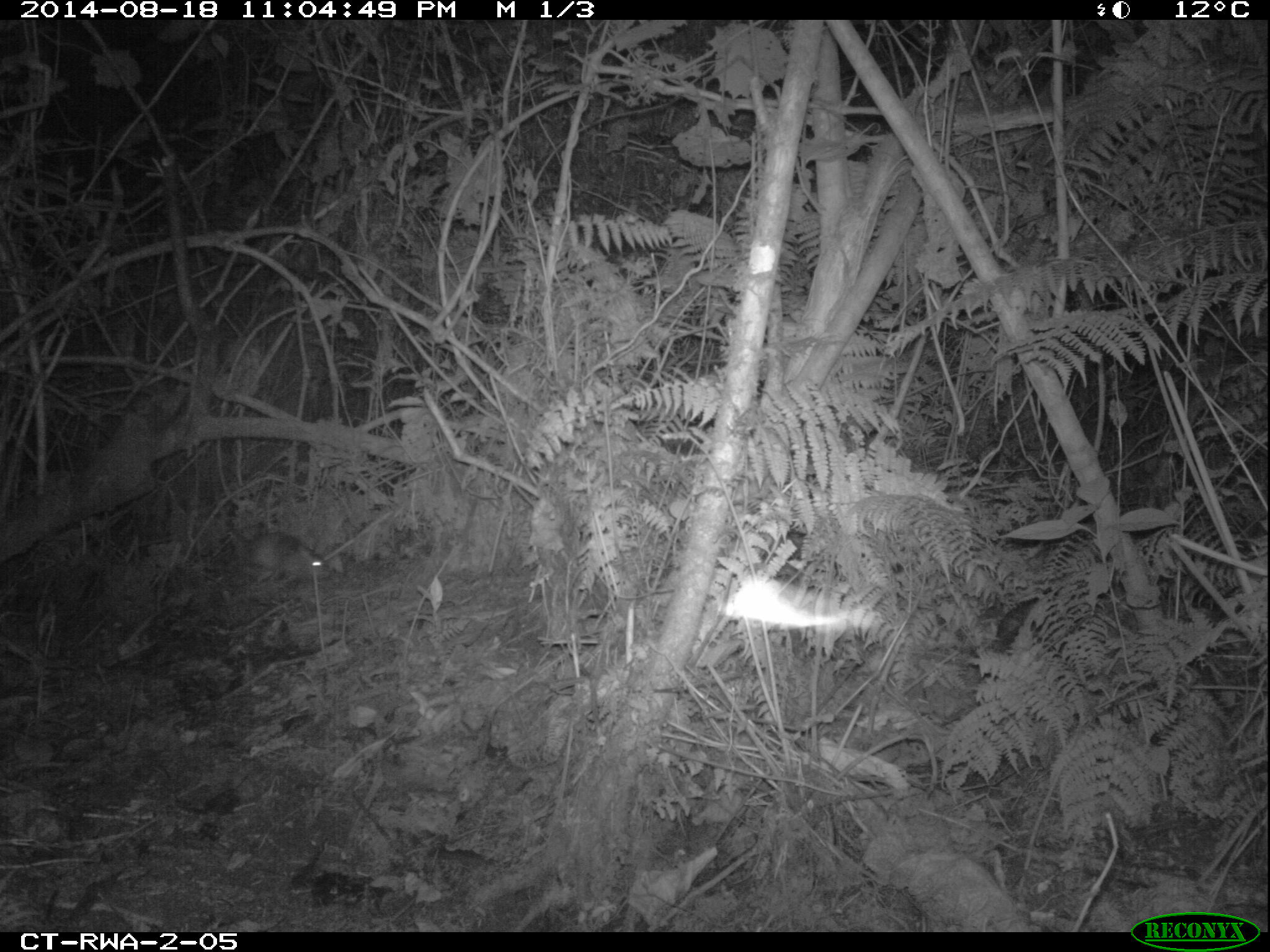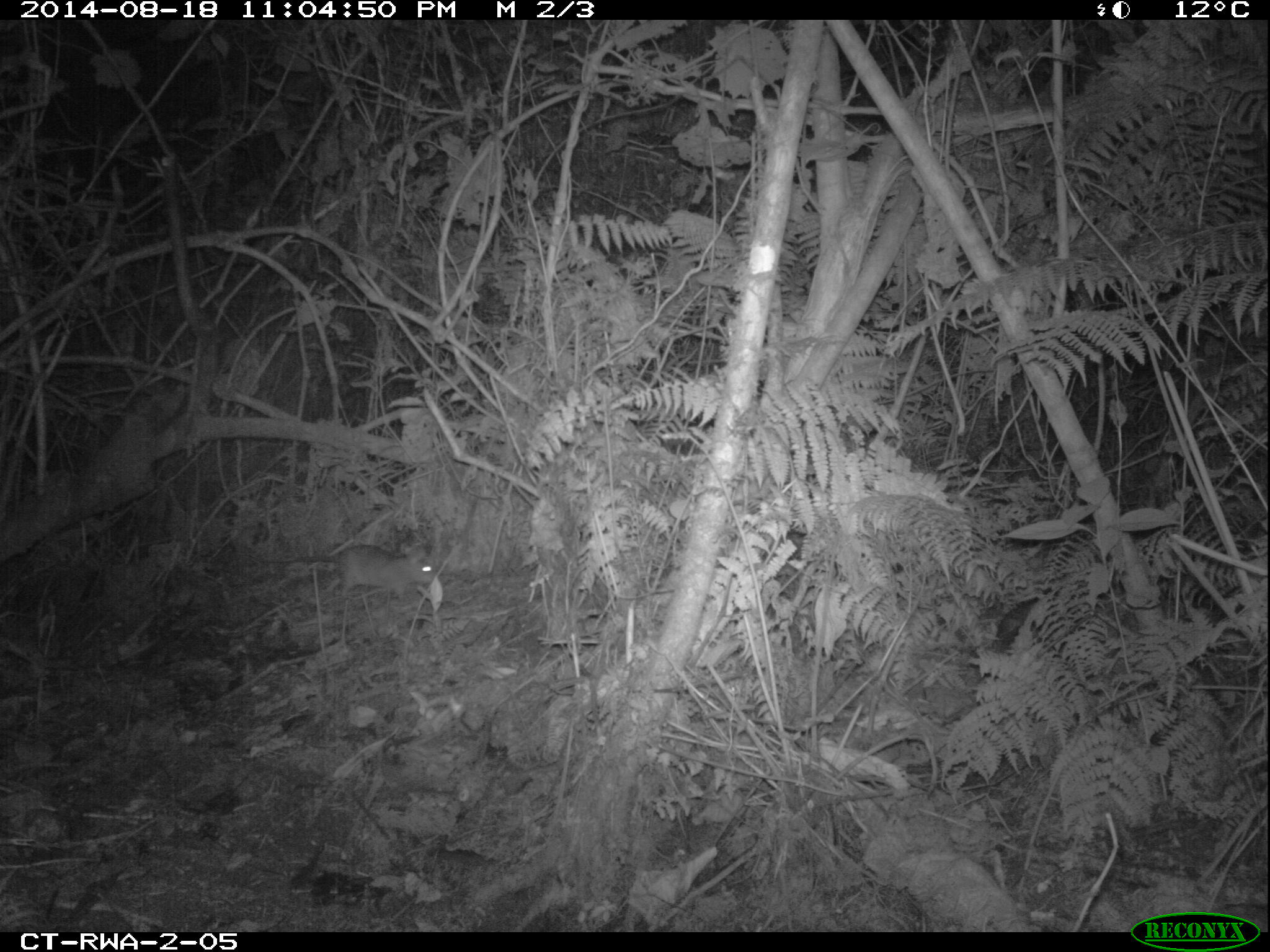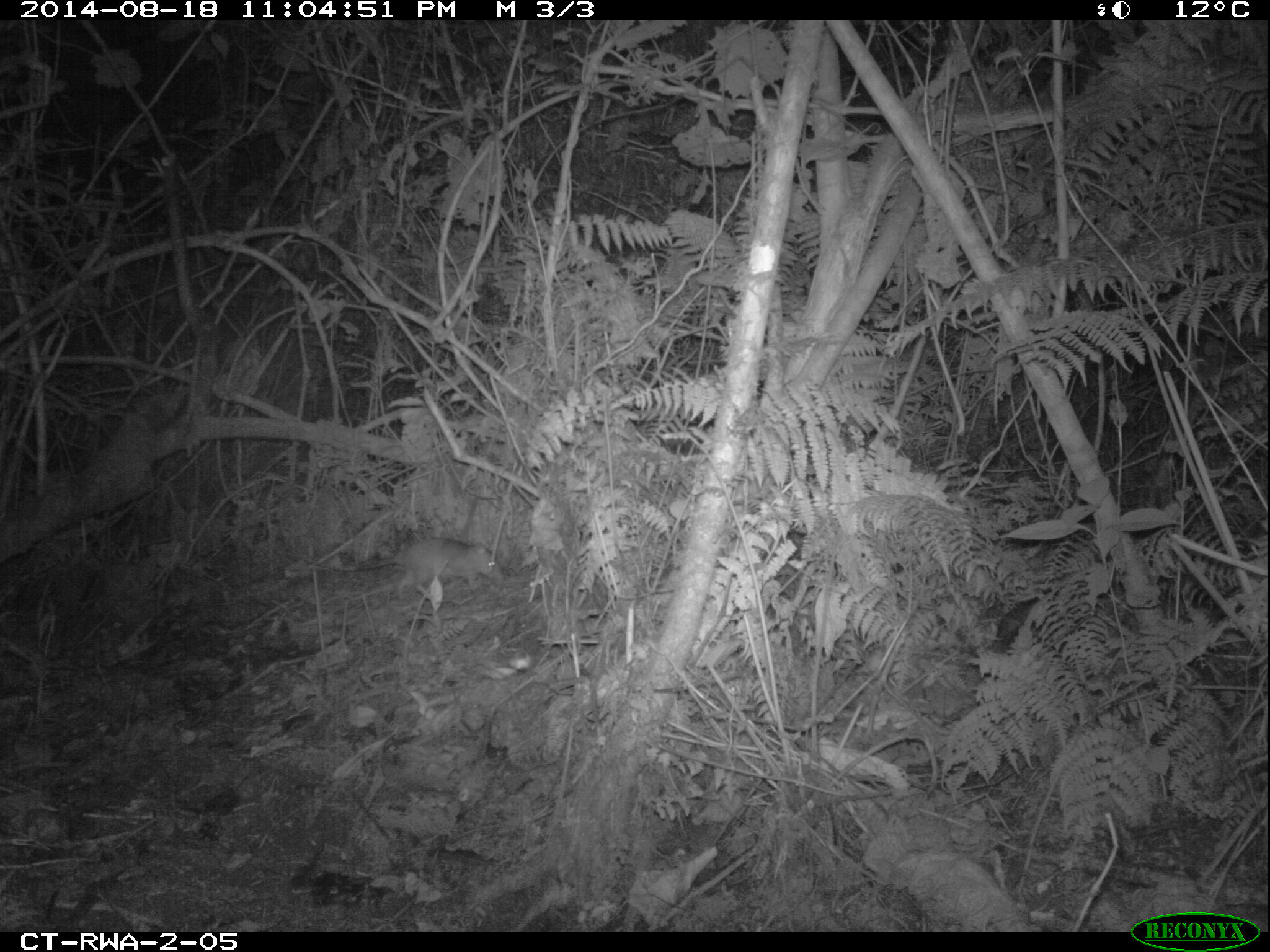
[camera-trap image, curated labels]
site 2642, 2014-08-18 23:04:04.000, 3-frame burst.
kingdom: Animalia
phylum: Chordata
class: Mammalia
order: Rodentia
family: Nesomyidae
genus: Cricetomys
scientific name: Cricetomys gambianus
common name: african giant pouched rat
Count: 1.